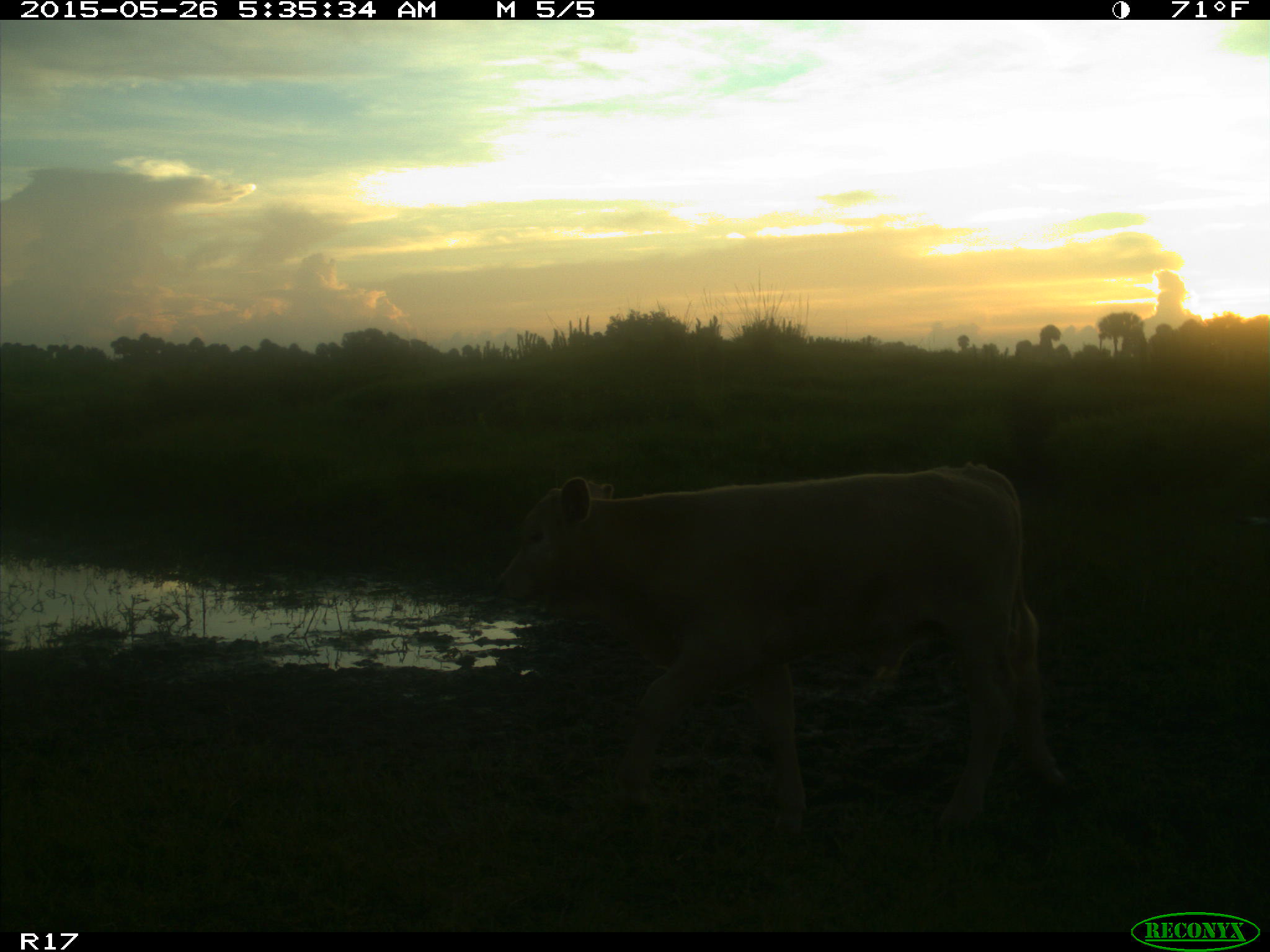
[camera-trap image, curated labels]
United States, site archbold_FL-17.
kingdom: Animalia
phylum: Chordata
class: Mammalia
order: Artiodactyla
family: Bovidae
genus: Bos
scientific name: Bos taurus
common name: domestic cow